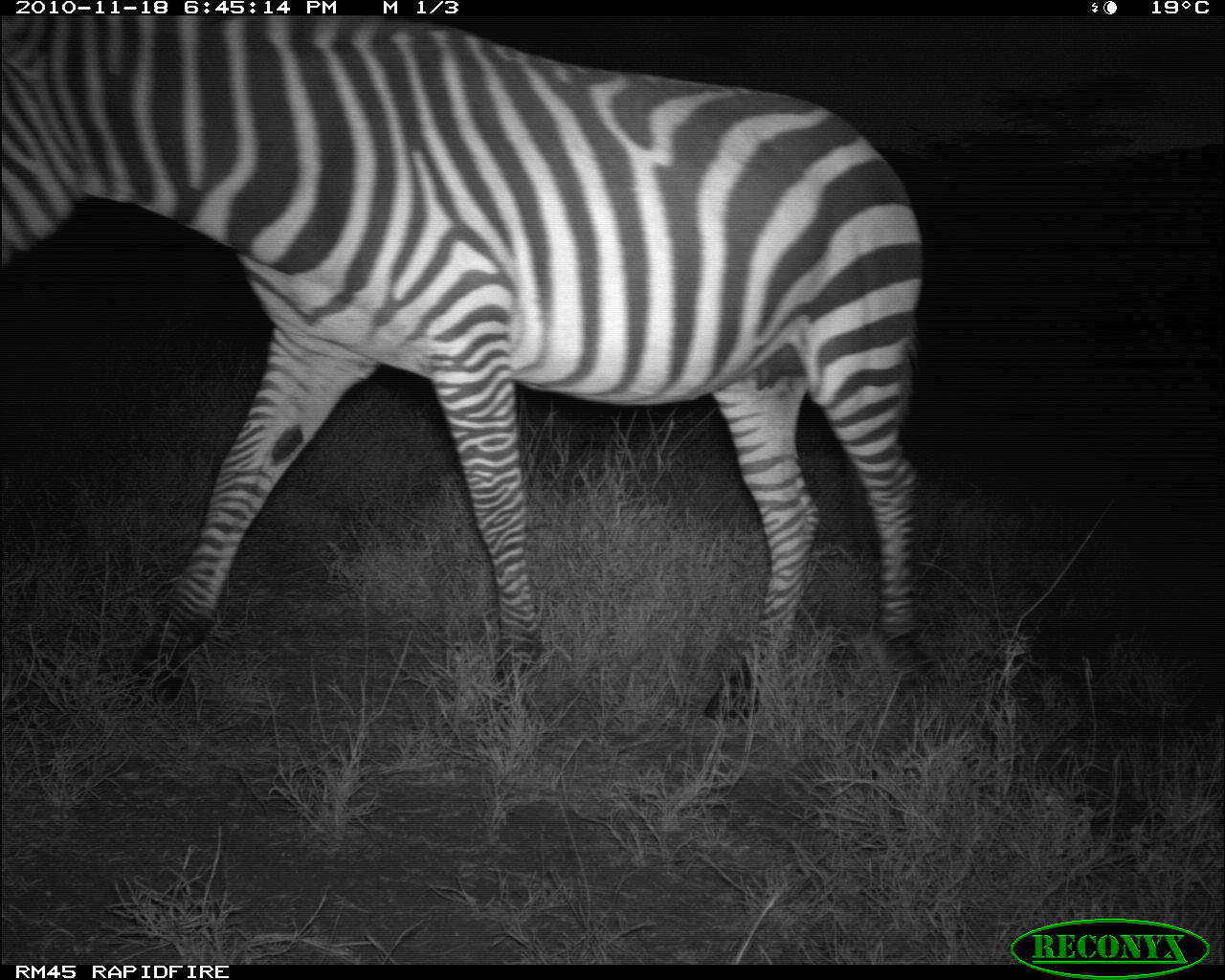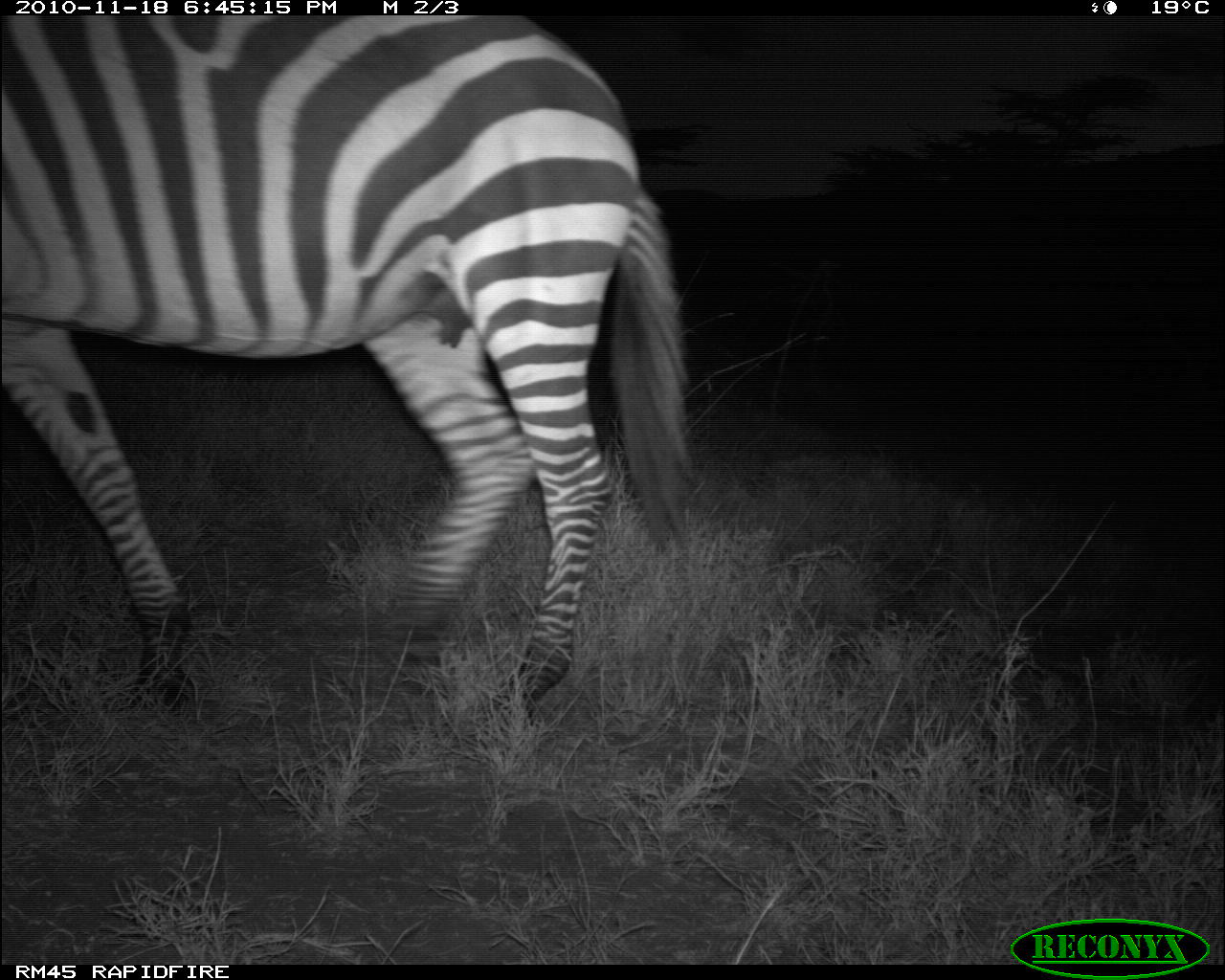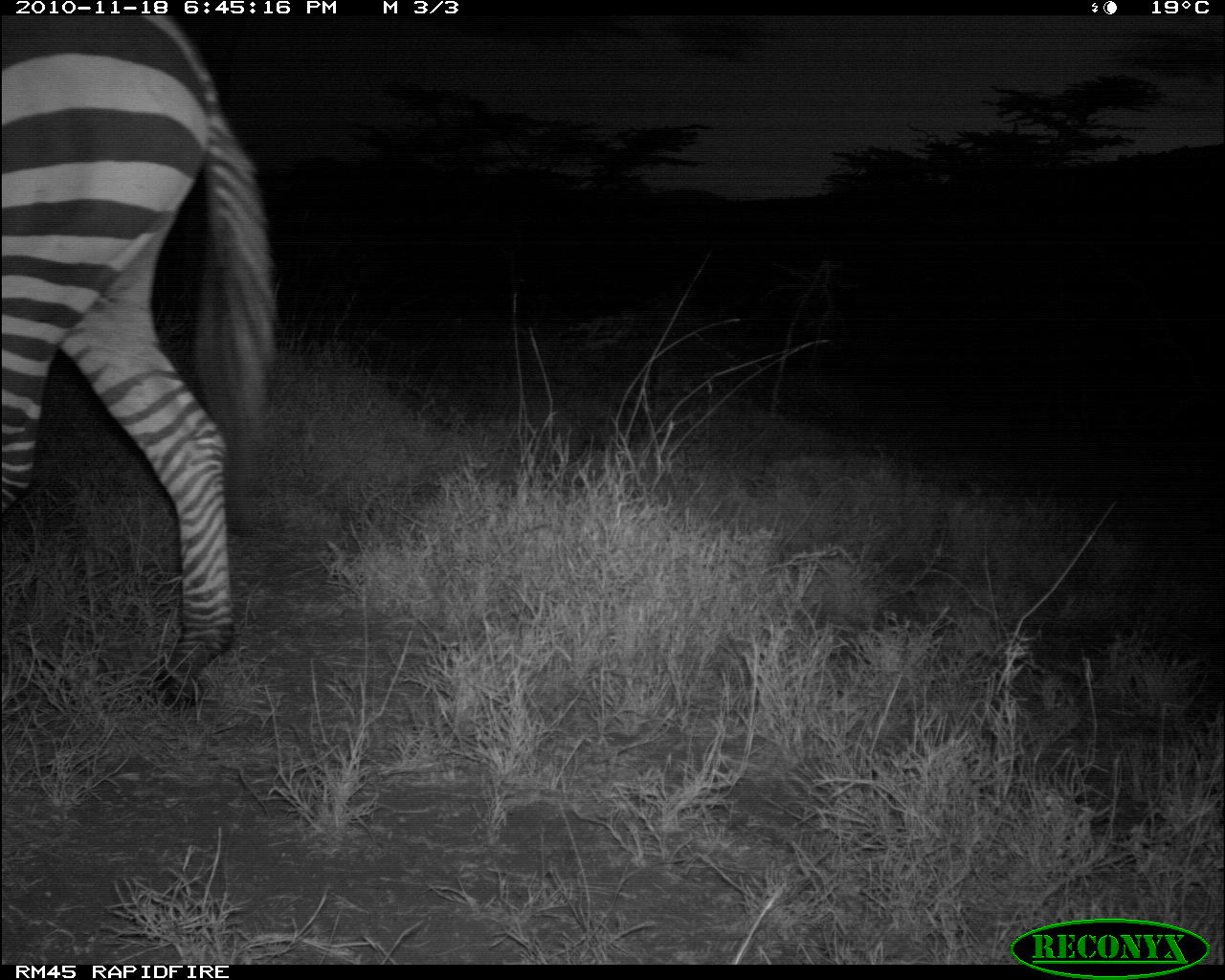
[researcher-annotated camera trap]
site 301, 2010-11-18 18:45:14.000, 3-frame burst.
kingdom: Animalia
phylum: Chordata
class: Mammalia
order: Perissodactyla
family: Equidae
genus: Equus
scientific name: Equus quagga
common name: plains zebra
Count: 1.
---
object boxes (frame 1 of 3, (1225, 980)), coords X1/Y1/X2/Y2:
equus quagga: 0/13/923/724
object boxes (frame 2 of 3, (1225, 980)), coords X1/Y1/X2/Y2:
equus quagga: 0/14/696/723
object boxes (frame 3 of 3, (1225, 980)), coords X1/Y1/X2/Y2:
equus quagga: 0/15/277/711